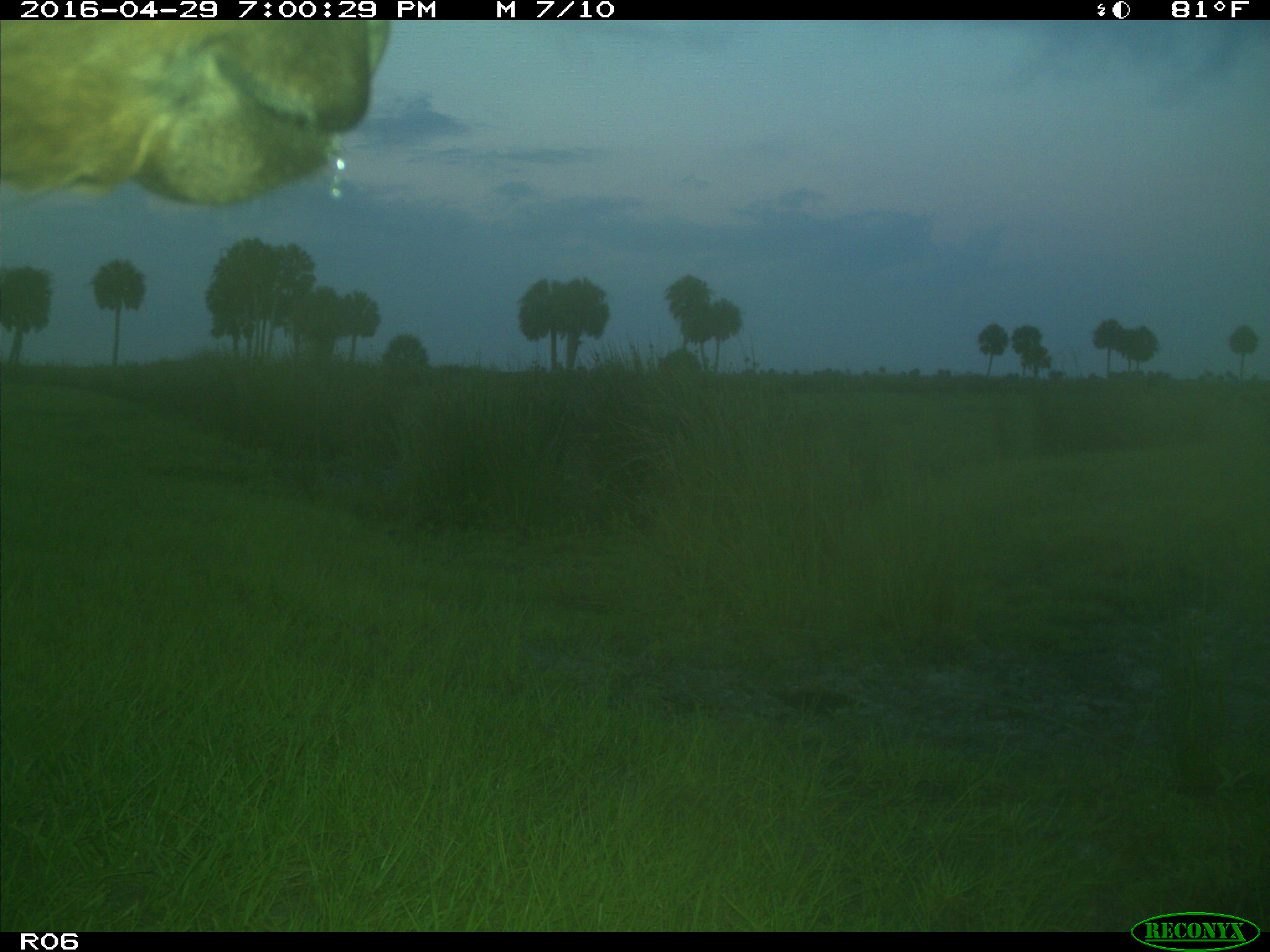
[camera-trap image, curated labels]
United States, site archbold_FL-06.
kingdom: Animalia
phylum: Chordata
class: Mammalia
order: Artiodactyla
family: Bovidae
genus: Bos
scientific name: Bos taurus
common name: domestic cow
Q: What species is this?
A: Bos taurus (domestic cow).